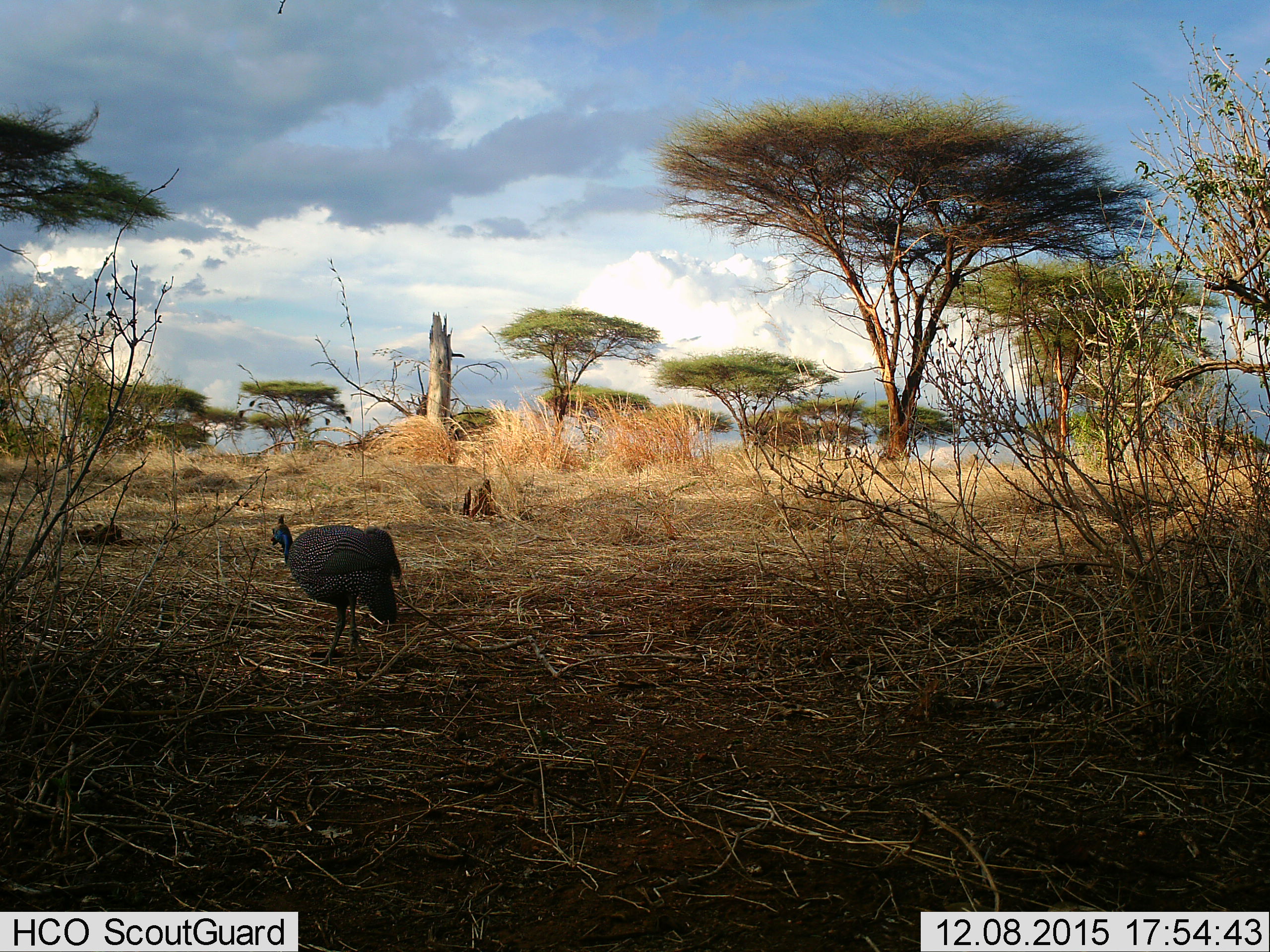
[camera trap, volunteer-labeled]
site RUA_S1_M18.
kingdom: Animalia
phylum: Chordata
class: Aves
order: Galliformes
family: Numididae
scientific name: Numididae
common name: guineafowl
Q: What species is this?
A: Guineafowl (Numididae).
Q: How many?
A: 1.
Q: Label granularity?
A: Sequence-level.